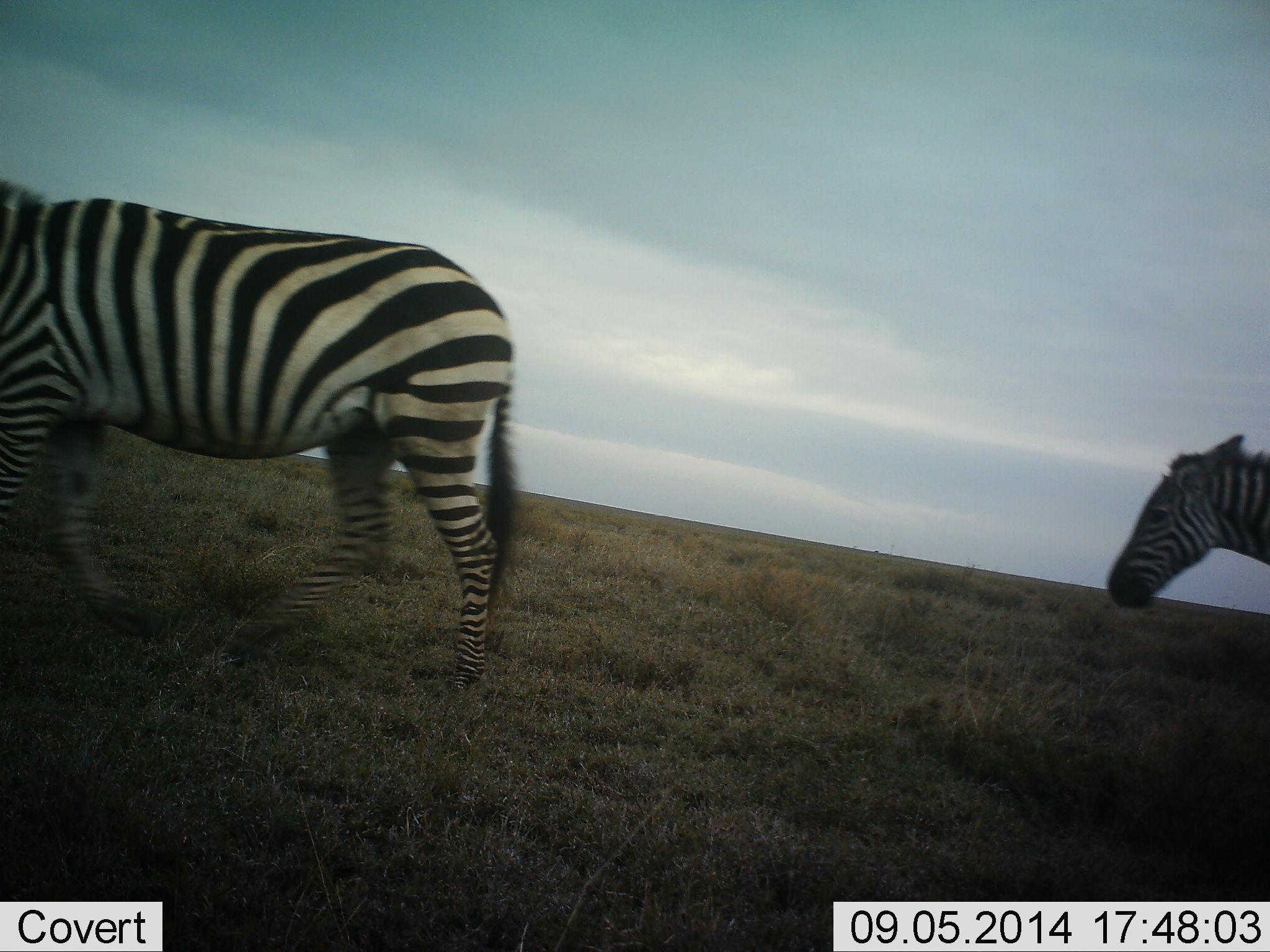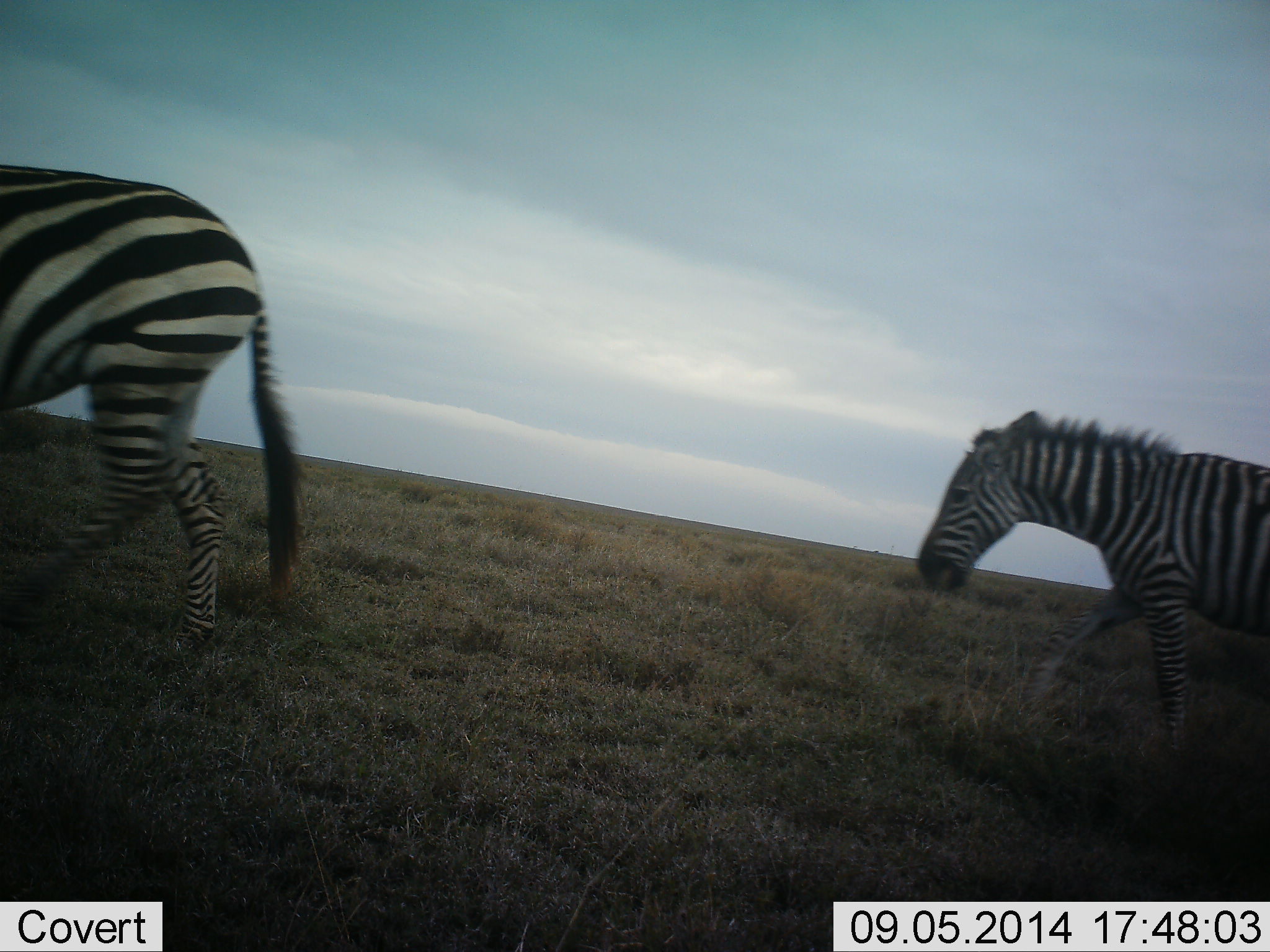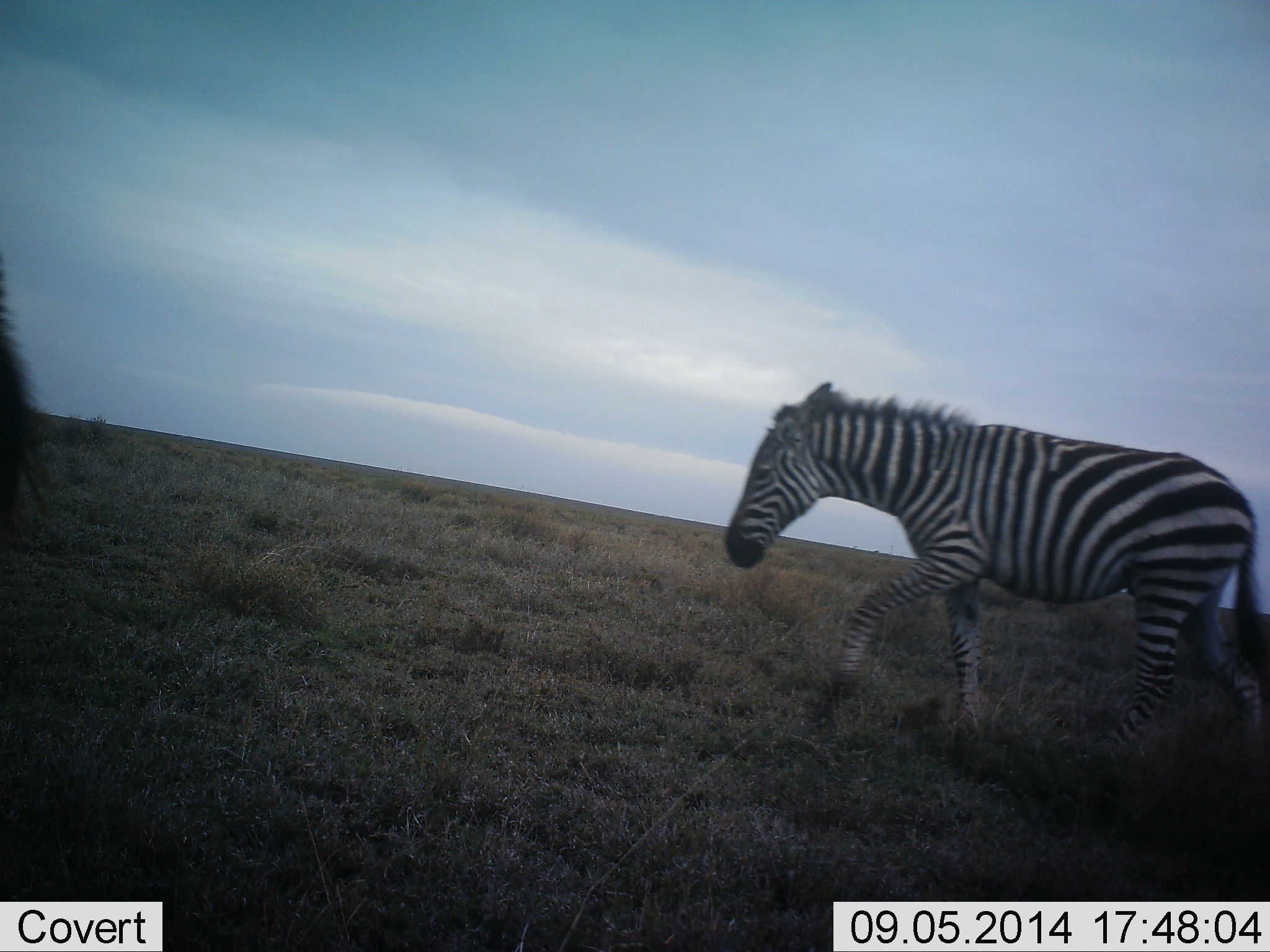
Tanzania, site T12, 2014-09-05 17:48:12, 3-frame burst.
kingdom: Animalia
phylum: Chordata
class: Mammalia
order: Perissodactyla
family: Equidae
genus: Equus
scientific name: Equus quagga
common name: plains zebra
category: zebra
Zebra (plains zebra) (Equus quagga), count 2. Behavior (volunteer vote fractions): standing 10%, resting 0%, moving 100%, interacting 0%. Young present (vote fraction): 10%. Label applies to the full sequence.